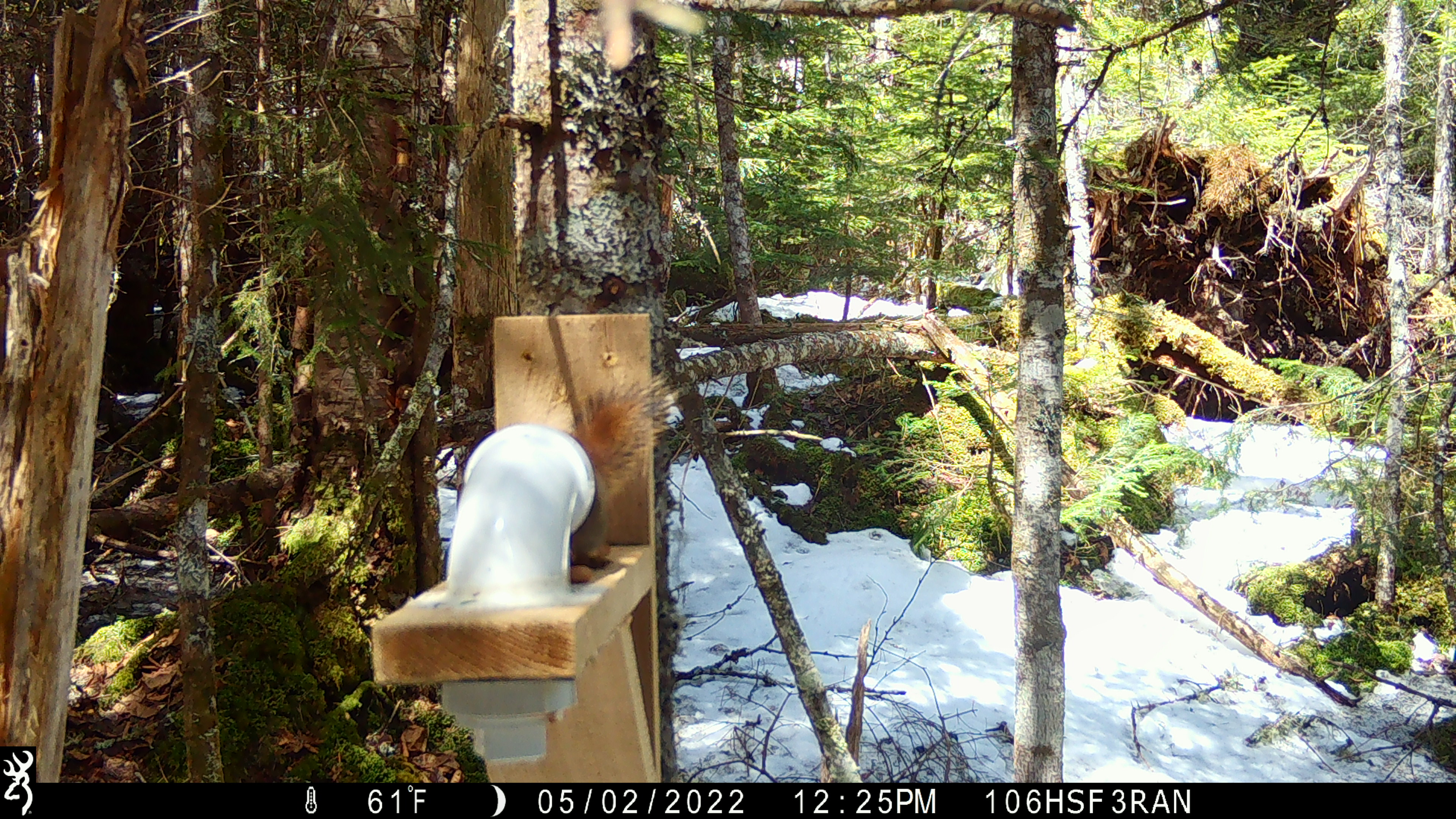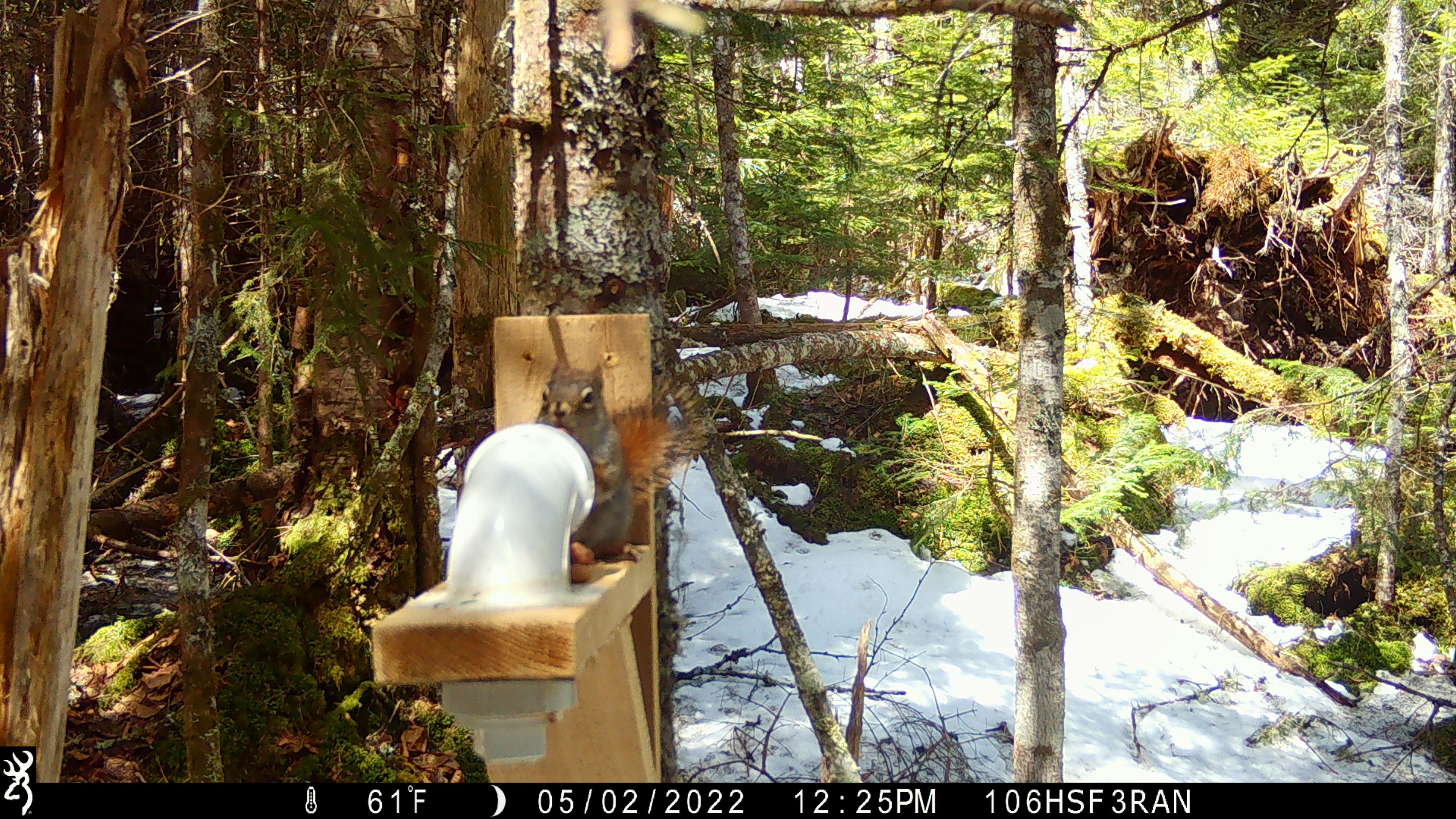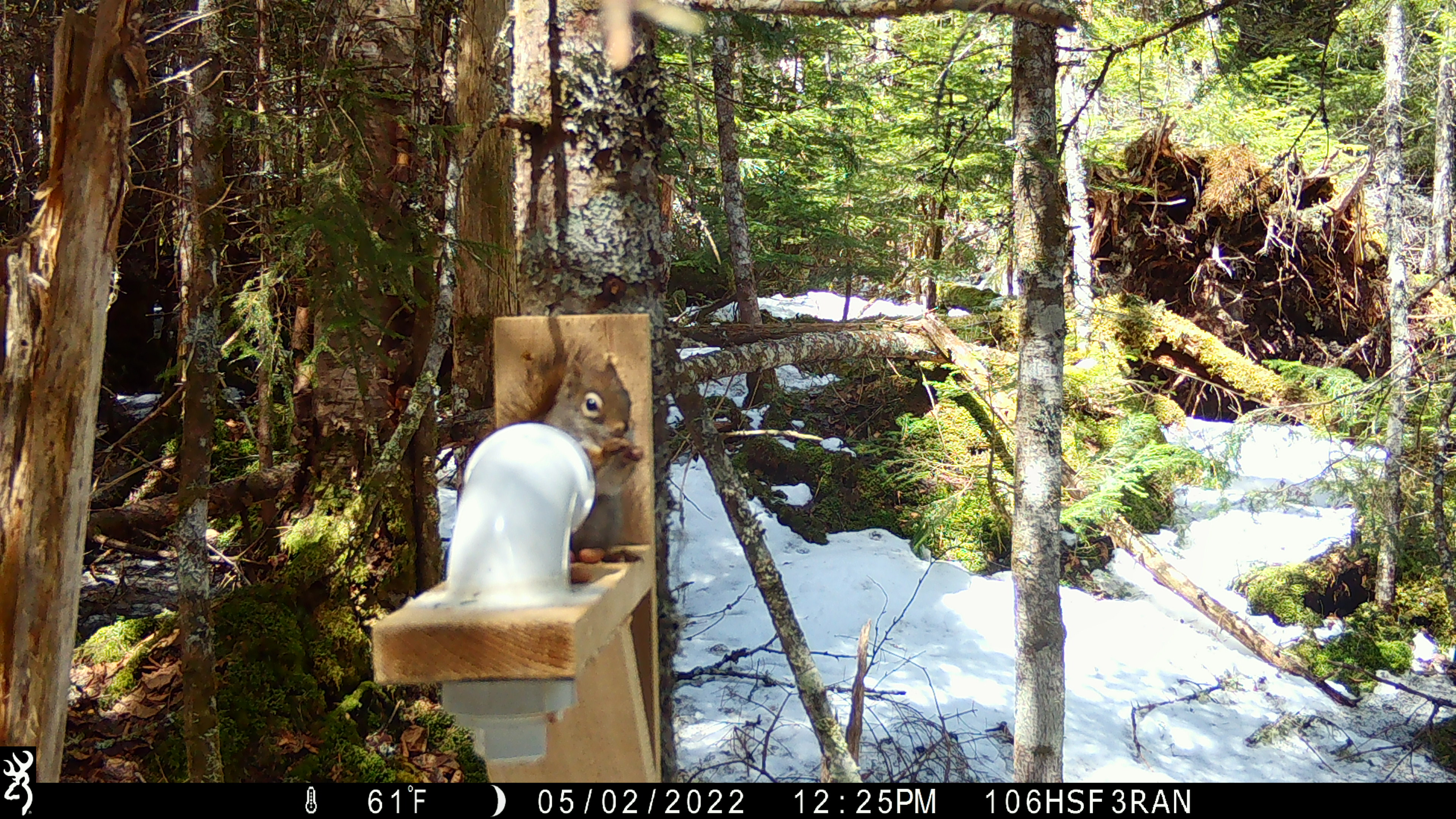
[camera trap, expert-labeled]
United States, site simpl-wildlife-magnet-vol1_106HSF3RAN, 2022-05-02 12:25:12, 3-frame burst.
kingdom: Animalia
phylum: Chordata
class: Mammalia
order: Rodentia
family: Sciuridae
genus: Tamiasciurus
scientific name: Tamiasciurus hudsonicus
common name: red squirrel